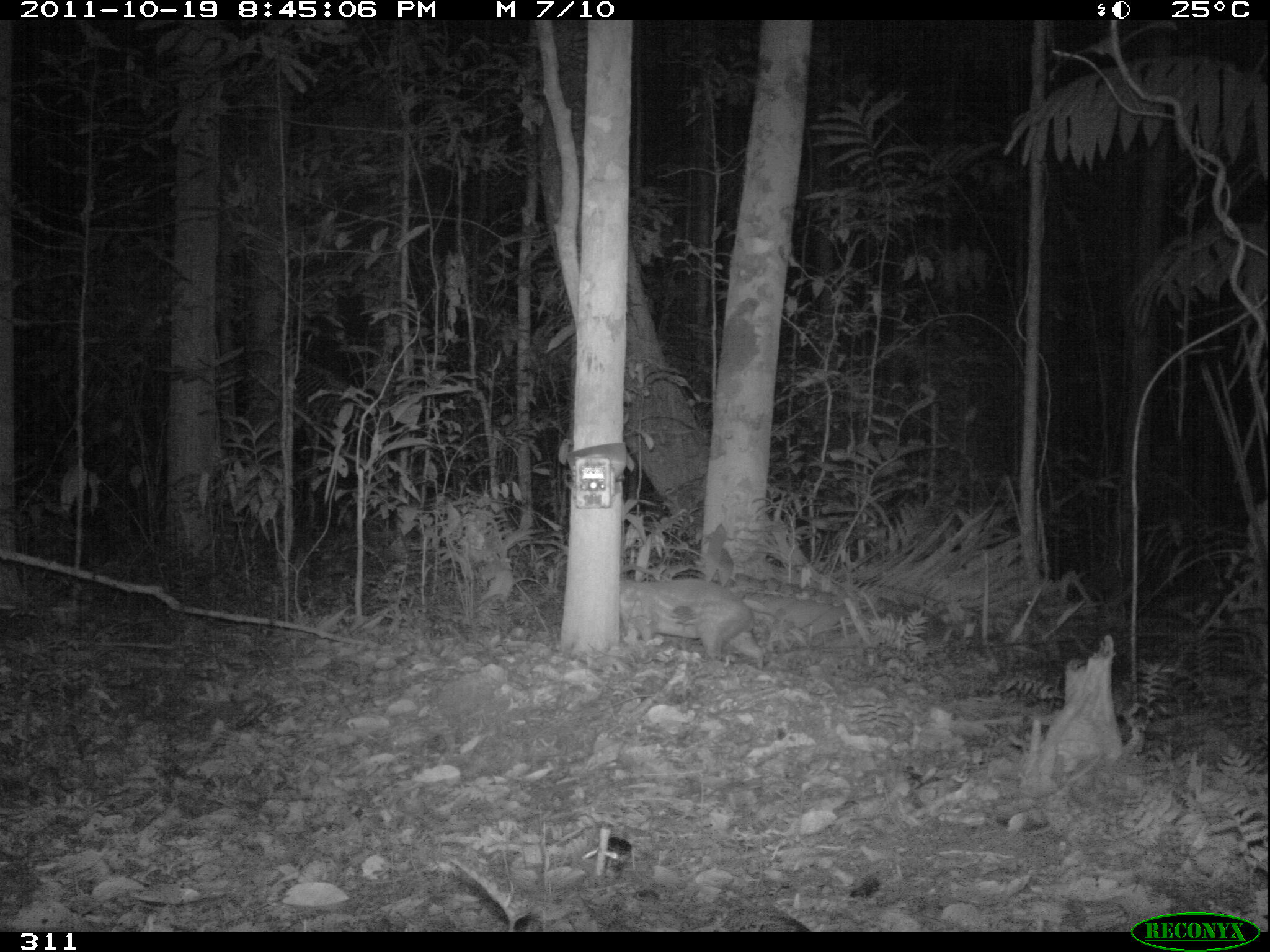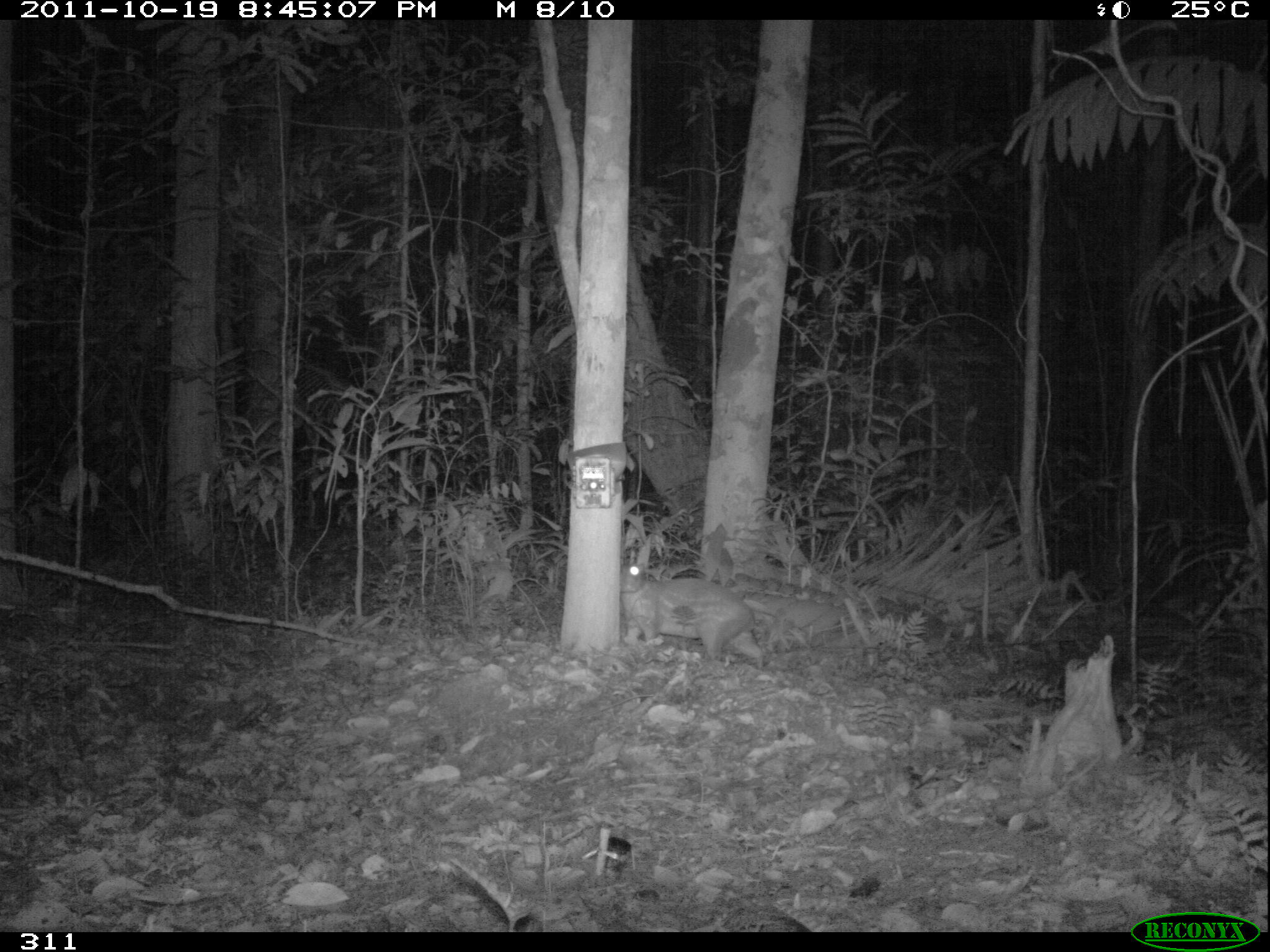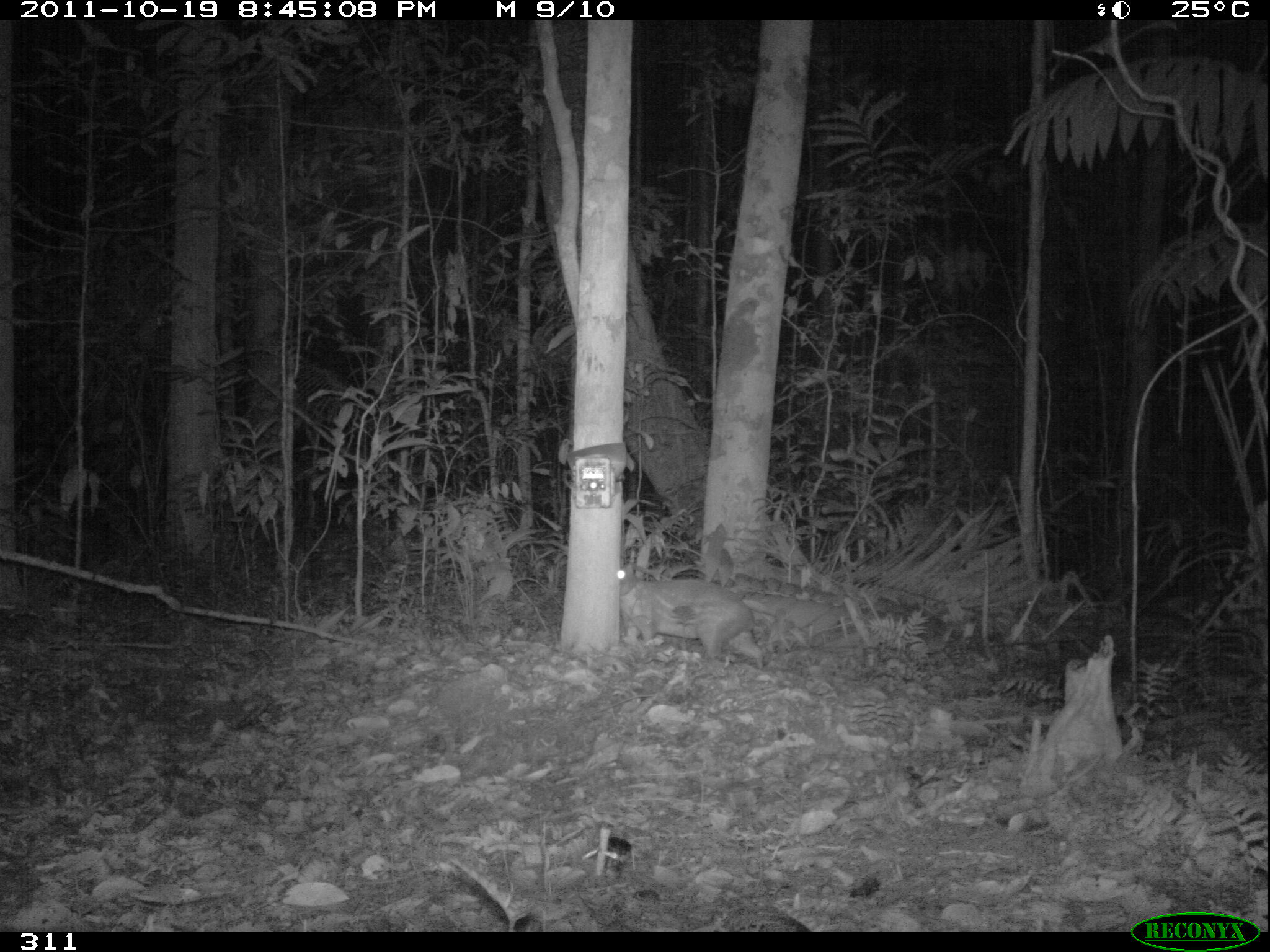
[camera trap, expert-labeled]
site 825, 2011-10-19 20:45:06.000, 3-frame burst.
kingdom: Animalia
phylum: Chordata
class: Mammalia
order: Rodentia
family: Cuniculidae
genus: Cuniculus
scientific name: Cuniculus paca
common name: spotted paca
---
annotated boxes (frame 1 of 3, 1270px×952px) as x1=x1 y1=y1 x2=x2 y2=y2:
cuniculus paca: x1=620 y1=577 x2=764 y2=670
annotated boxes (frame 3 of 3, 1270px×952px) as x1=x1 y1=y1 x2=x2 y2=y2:
cuniculus paca: x1=616 y1=563 x2=766 y2=667